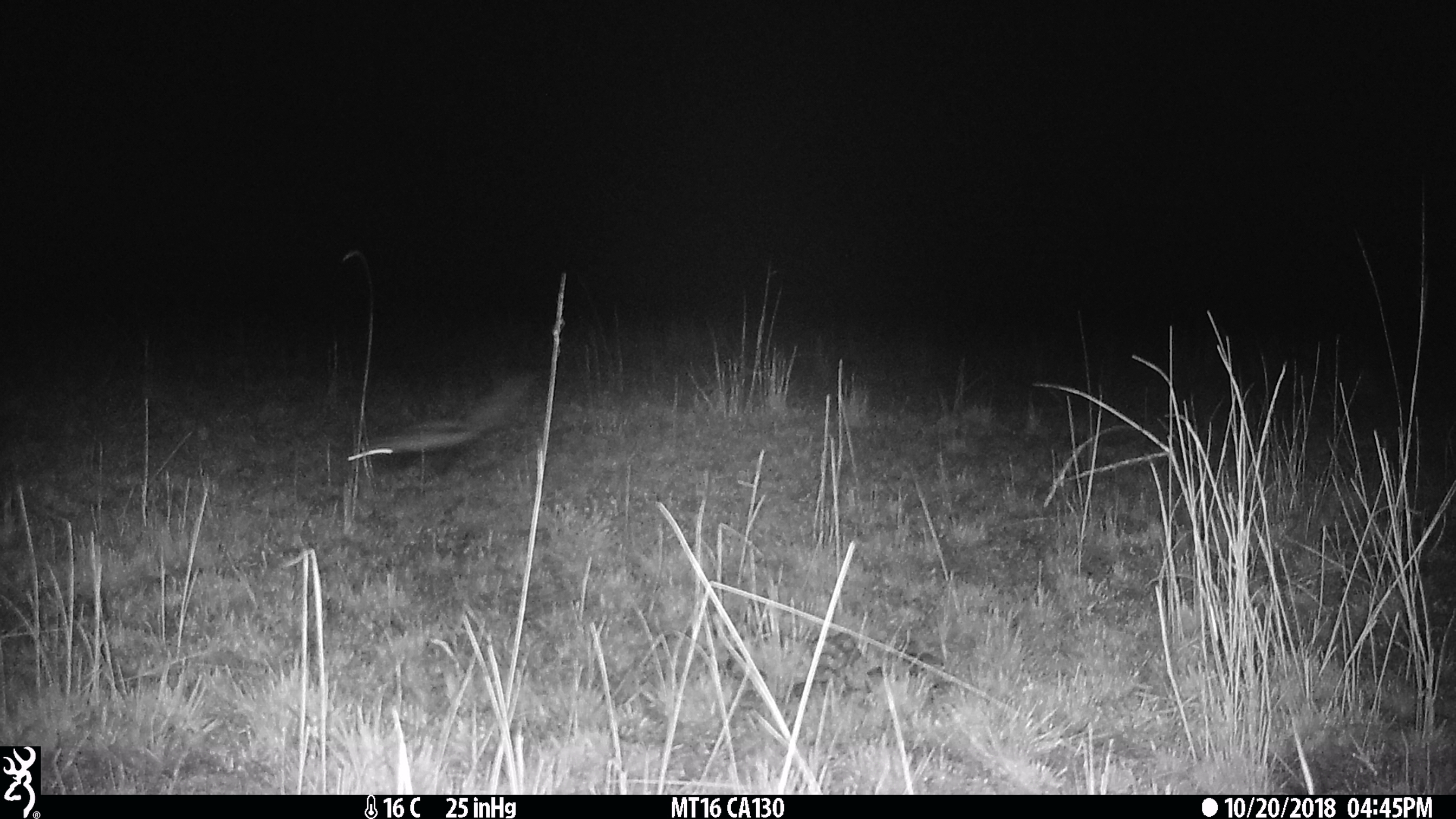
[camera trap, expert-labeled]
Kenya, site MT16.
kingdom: Animalia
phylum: Chordata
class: Mammalia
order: Carnivora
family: Mustelidae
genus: Ictonyx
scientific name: Ictonyx striatus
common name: zorilla